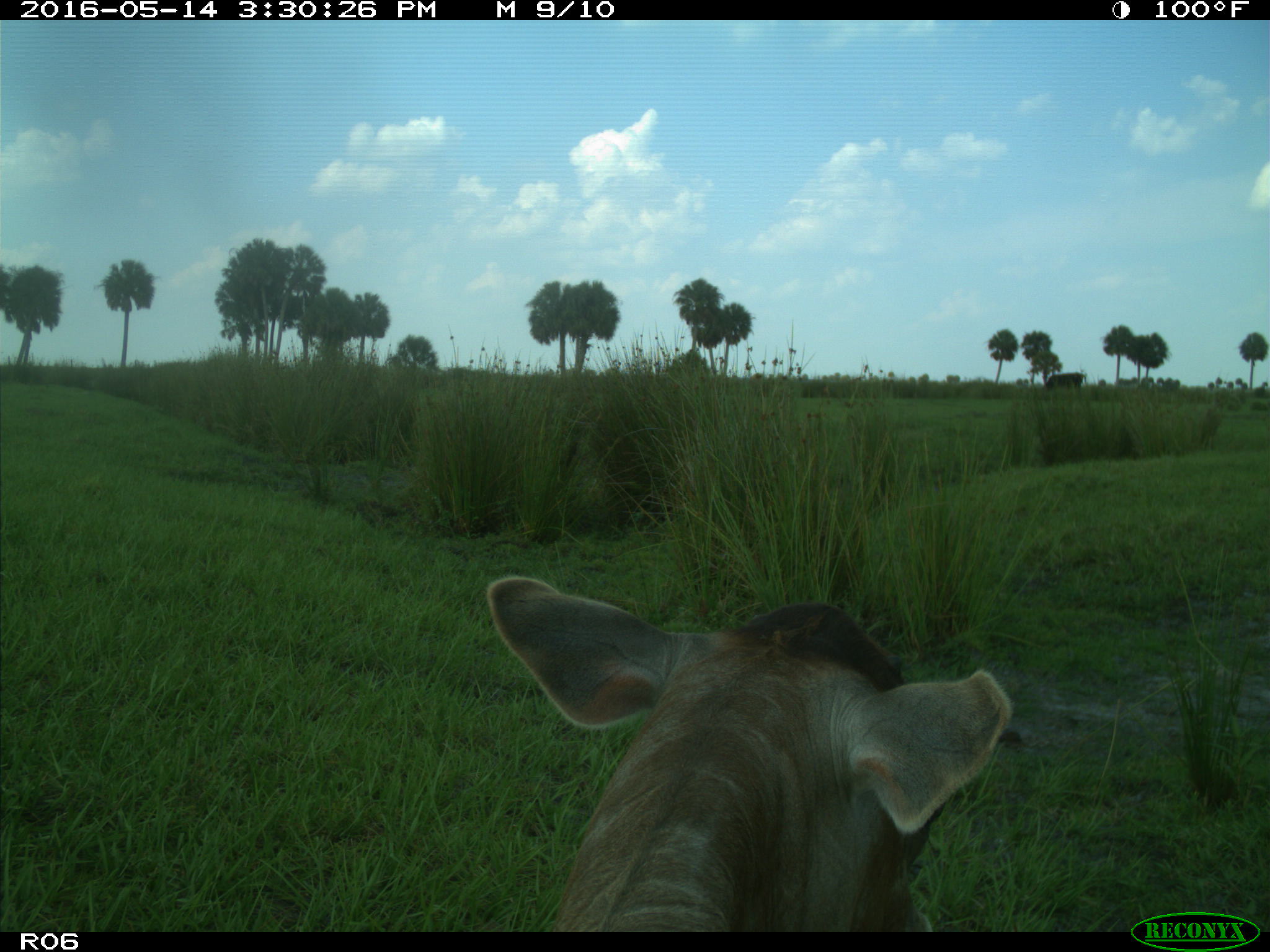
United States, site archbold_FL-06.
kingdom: Animalia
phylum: Chordata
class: Mammalia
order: Artiodactyla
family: Bovidae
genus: Bos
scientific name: Bos taurus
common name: domestic cow